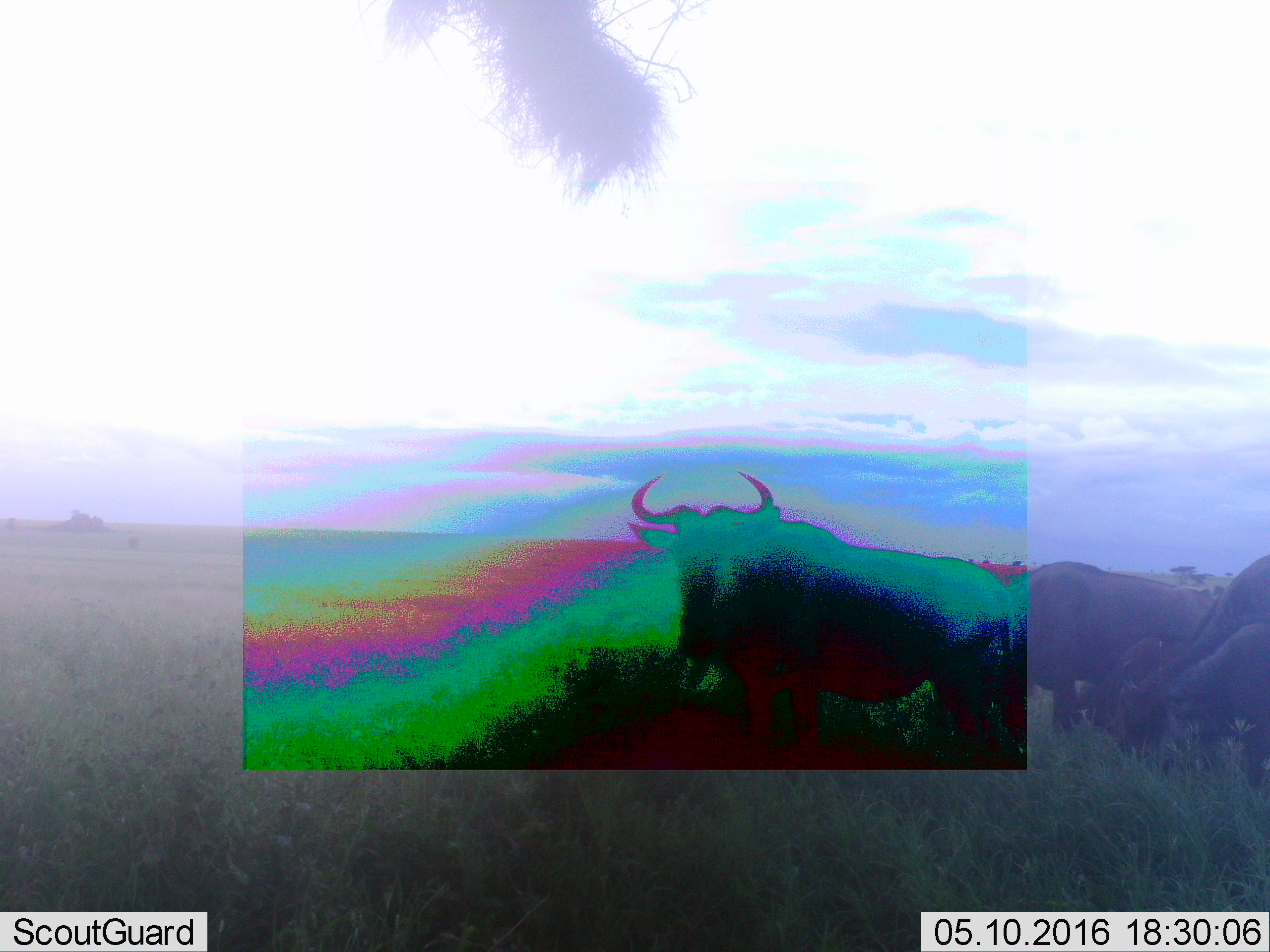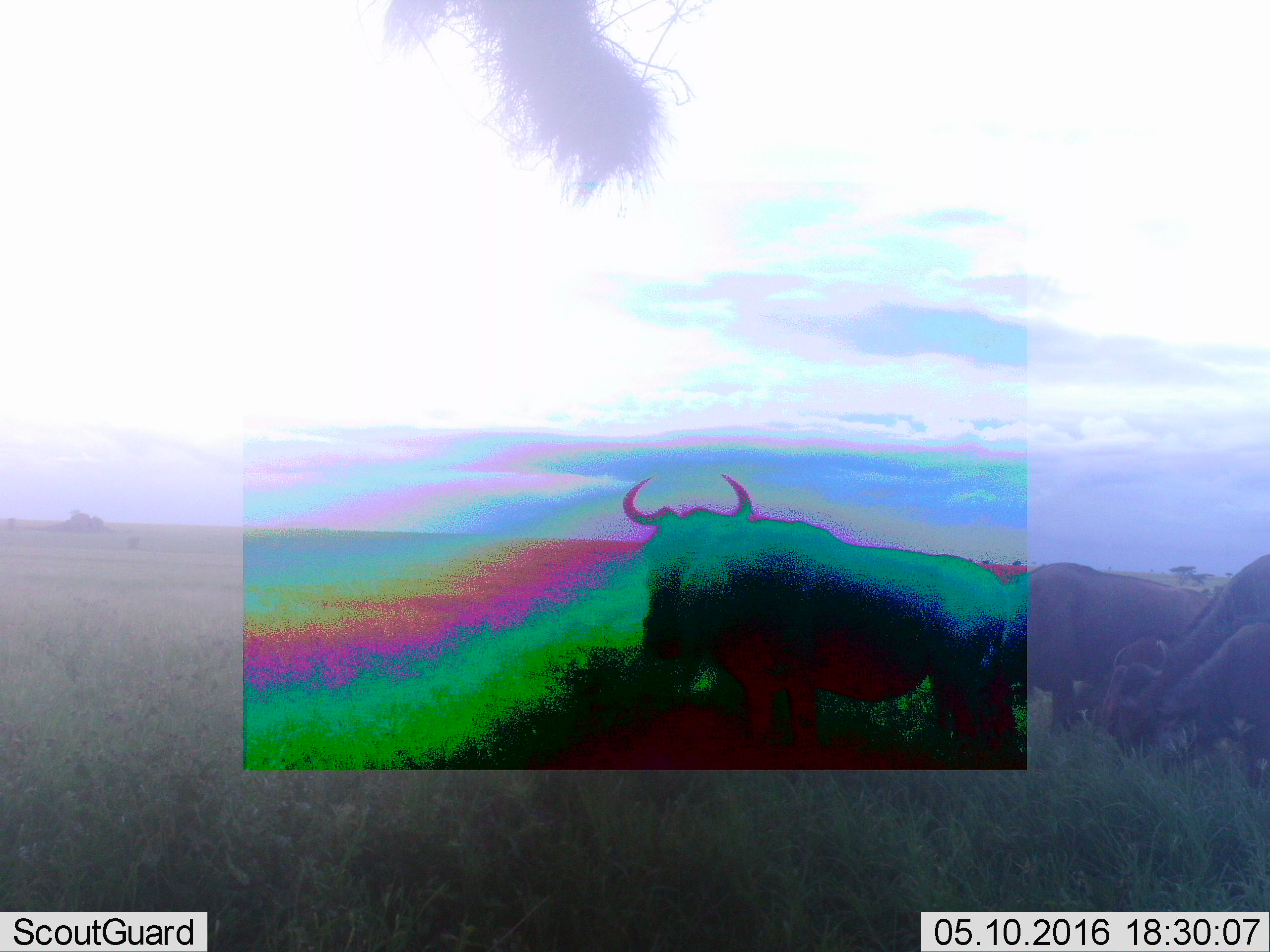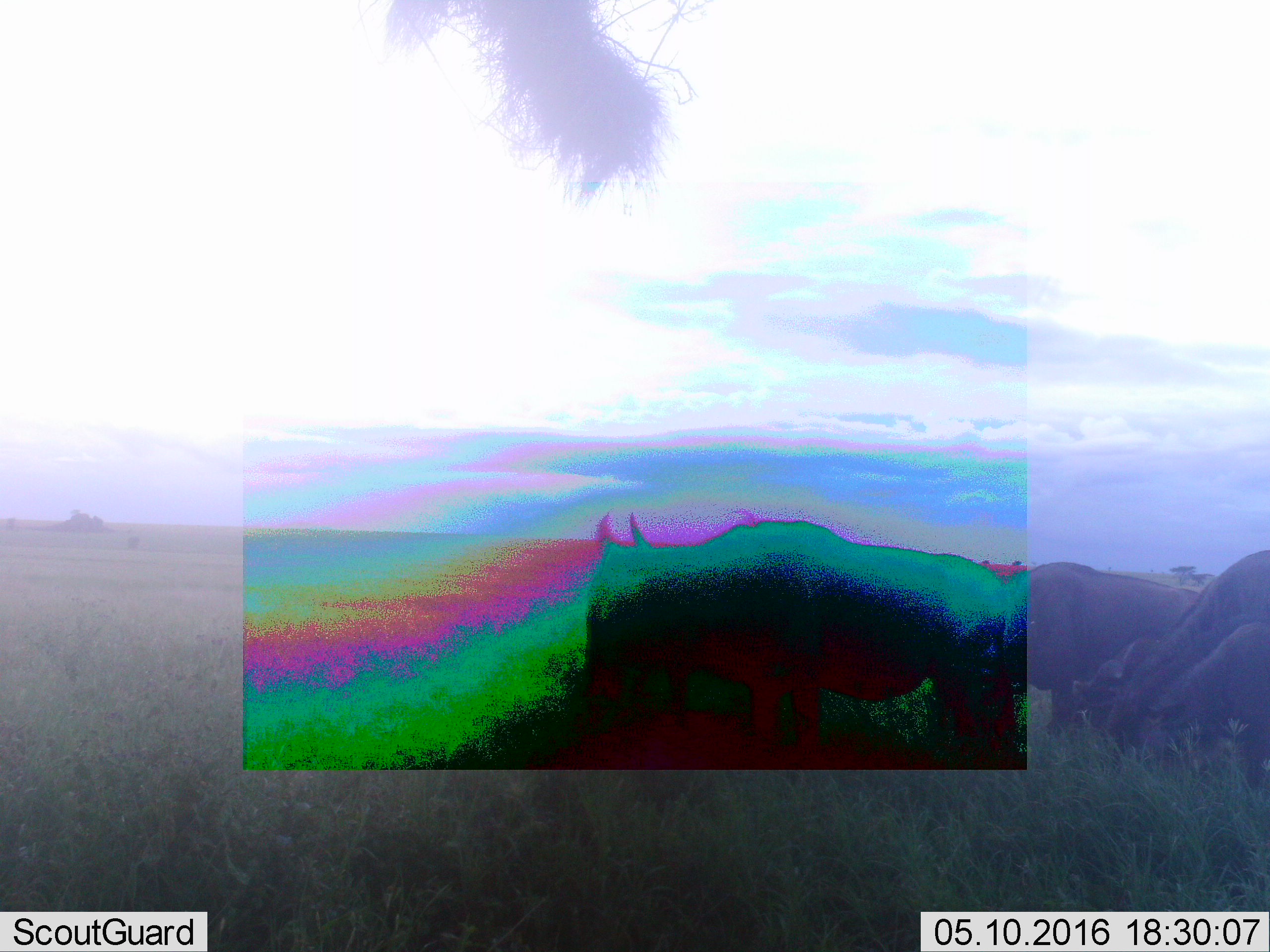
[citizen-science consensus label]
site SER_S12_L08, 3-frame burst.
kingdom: Animalia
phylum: Chordata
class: Mammalia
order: Artiodactyla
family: Bovidae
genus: Connochaetes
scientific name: Connochaetes taurinus taurinus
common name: blue wildebeest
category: wildebeestblue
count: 5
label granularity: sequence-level